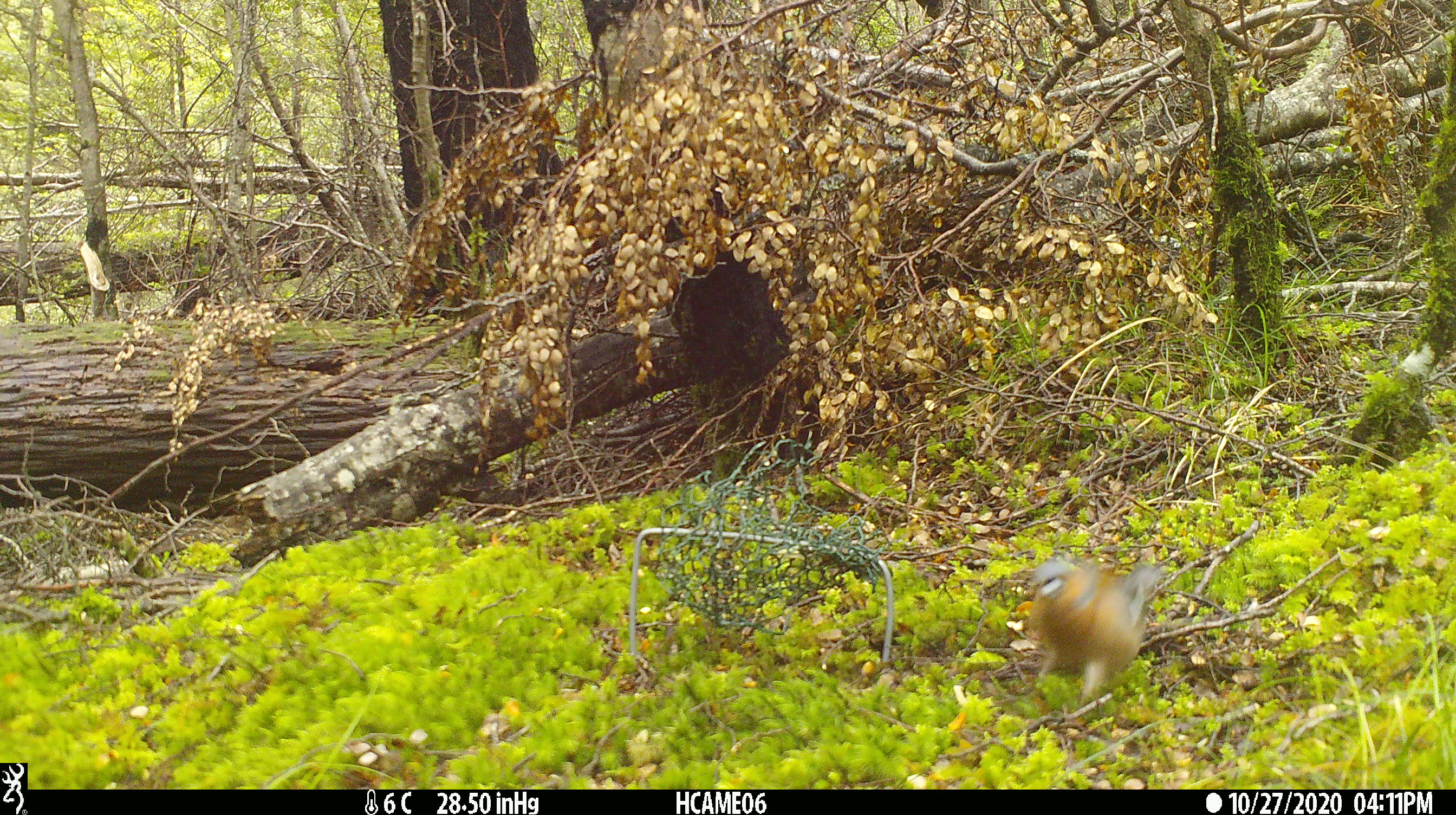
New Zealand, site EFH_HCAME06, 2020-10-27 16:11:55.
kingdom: Animalia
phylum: Chordata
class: Aves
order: Passeriformes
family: Fringillidae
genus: Fringilla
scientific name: Fringilla coelebs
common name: common chaffinch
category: chaffinch